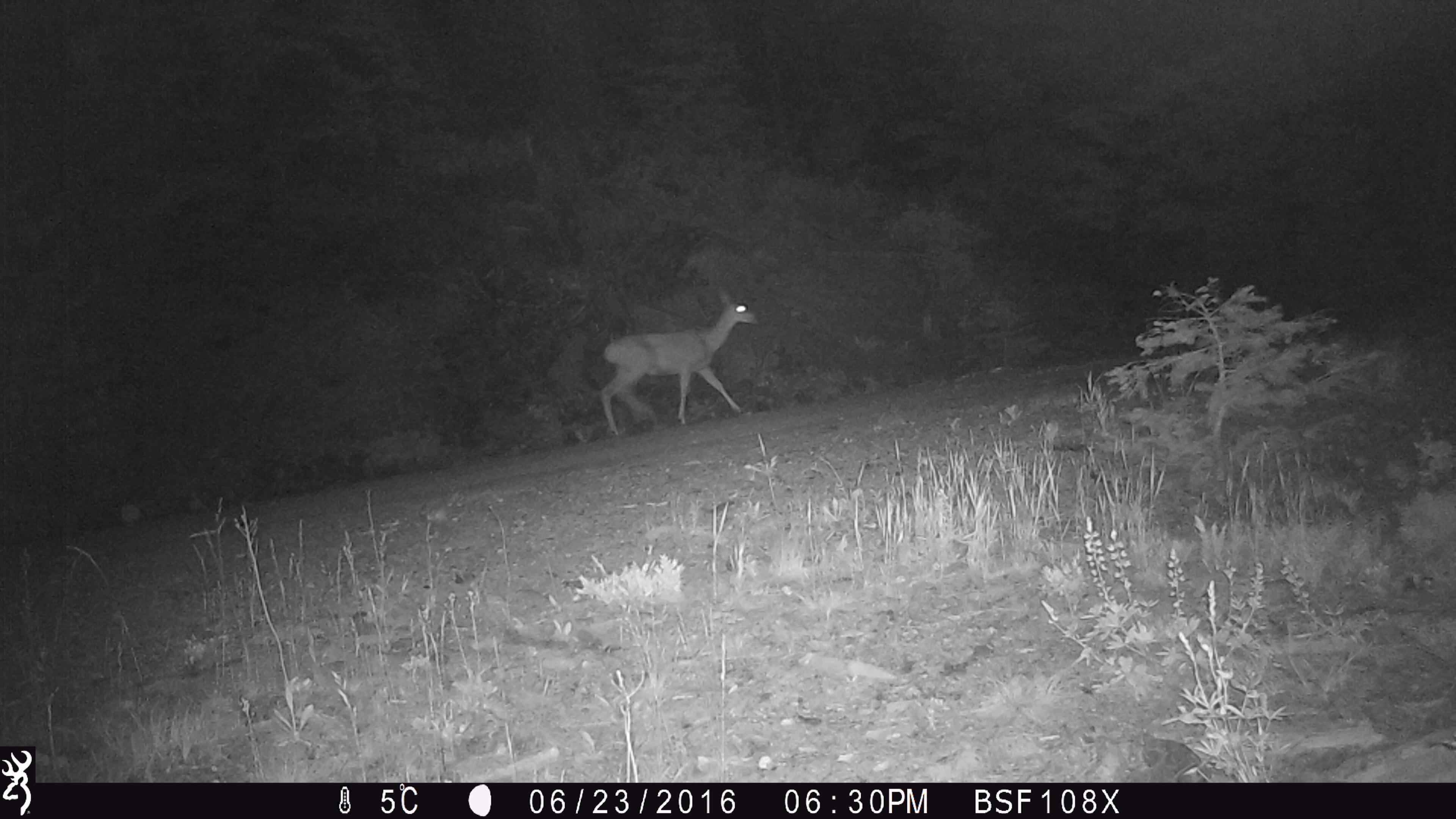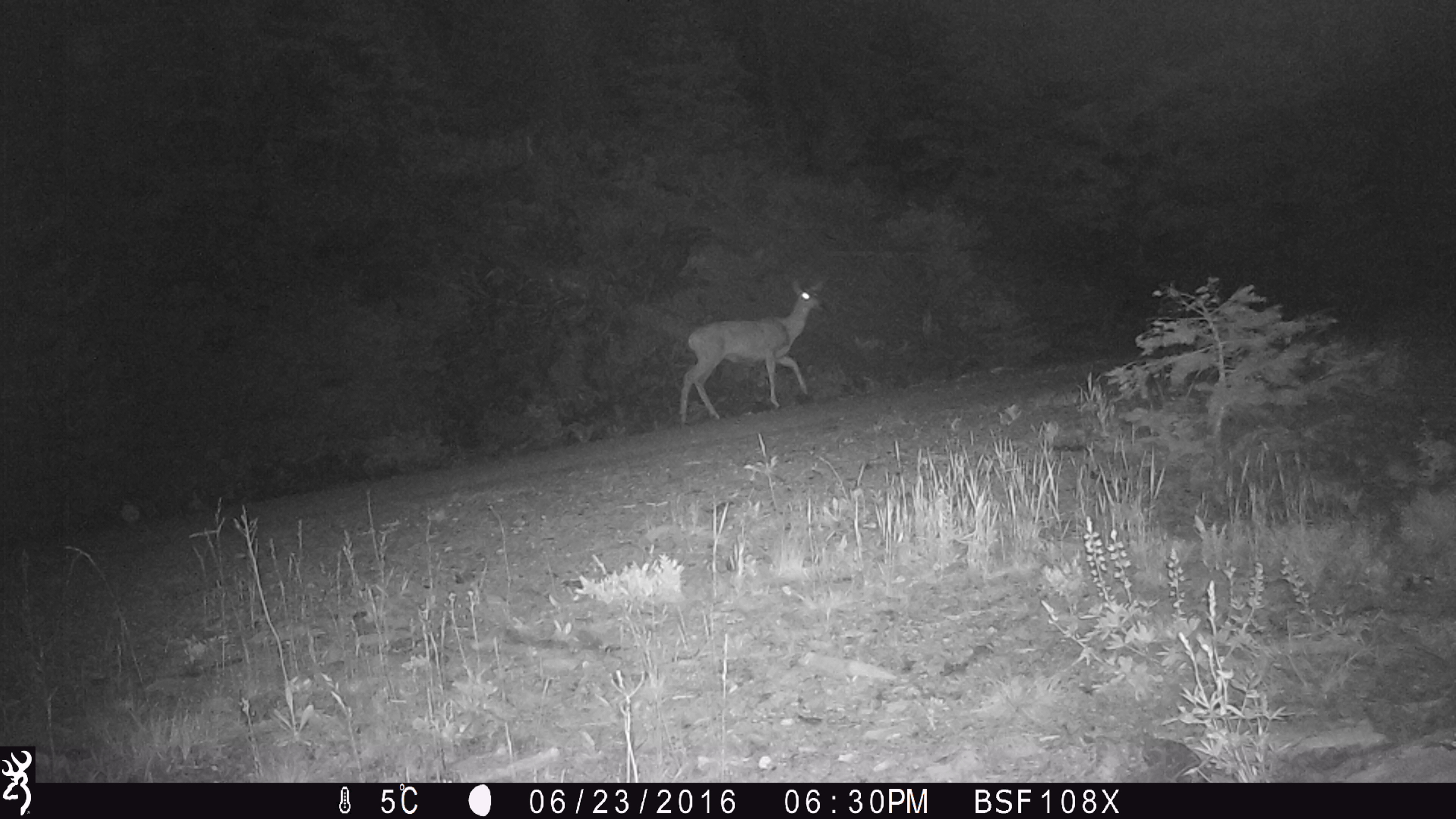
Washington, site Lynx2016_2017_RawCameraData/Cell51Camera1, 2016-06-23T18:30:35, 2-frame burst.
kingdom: Animalia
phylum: Chordata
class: Mammalia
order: Artiodactyla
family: Cervidae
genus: Odocoileus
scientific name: Odocoileus hemionus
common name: mule deer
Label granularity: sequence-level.